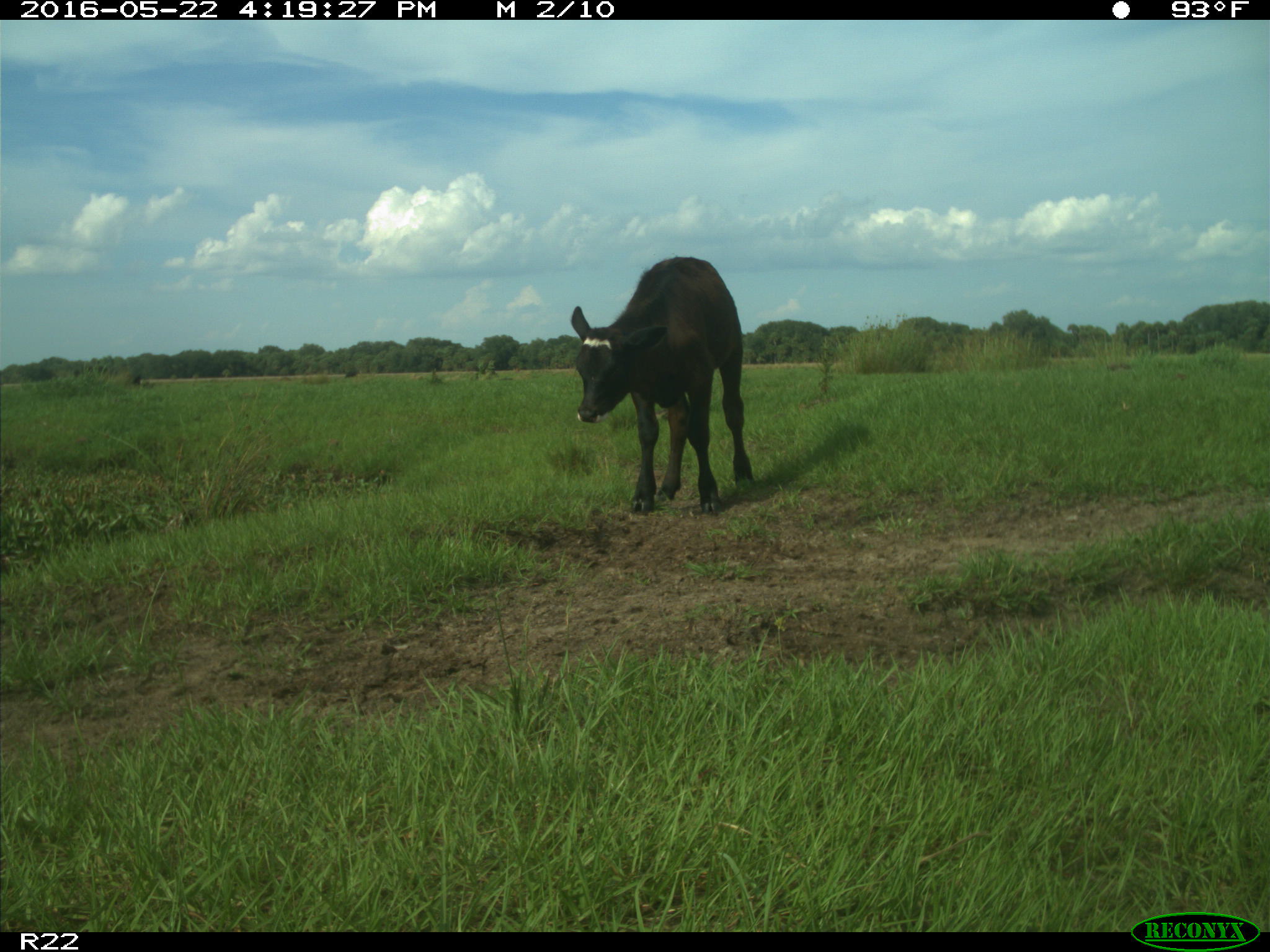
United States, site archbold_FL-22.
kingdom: Animalia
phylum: Chordata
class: Mammalia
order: Artiodactyla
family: Bovidae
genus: Bos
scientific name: Bos taurus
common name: domestic cow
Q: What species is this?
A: Bos taurus (domestic cow).